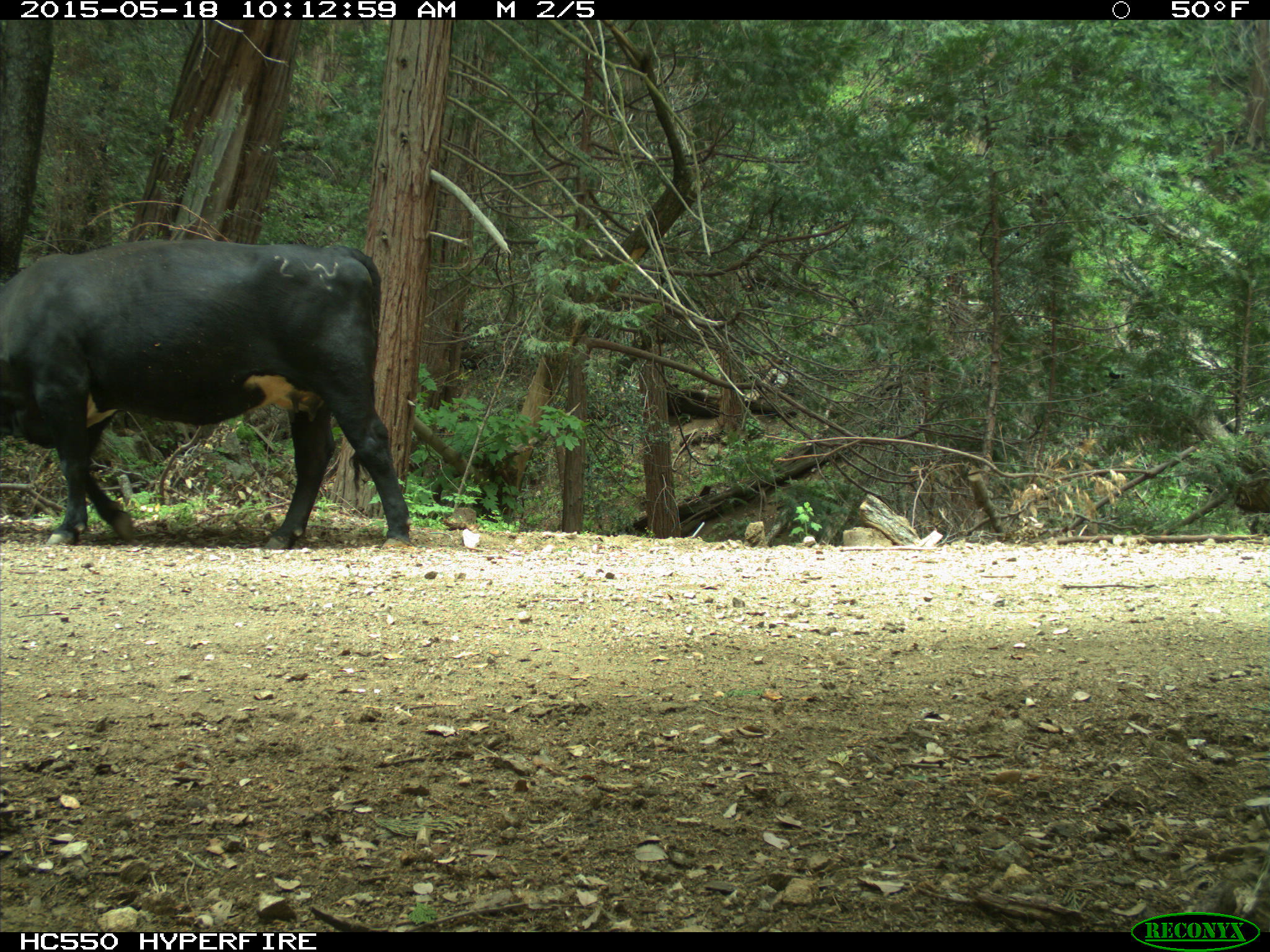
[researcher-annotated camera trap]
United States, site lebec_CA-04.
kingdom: Animalia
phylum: Chordata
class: Mammalia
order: Artiodactyla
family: Bovidae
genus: Bos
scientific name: Bos taurus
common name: domestic cow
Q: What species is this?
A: Bos taurus (domestic cow).